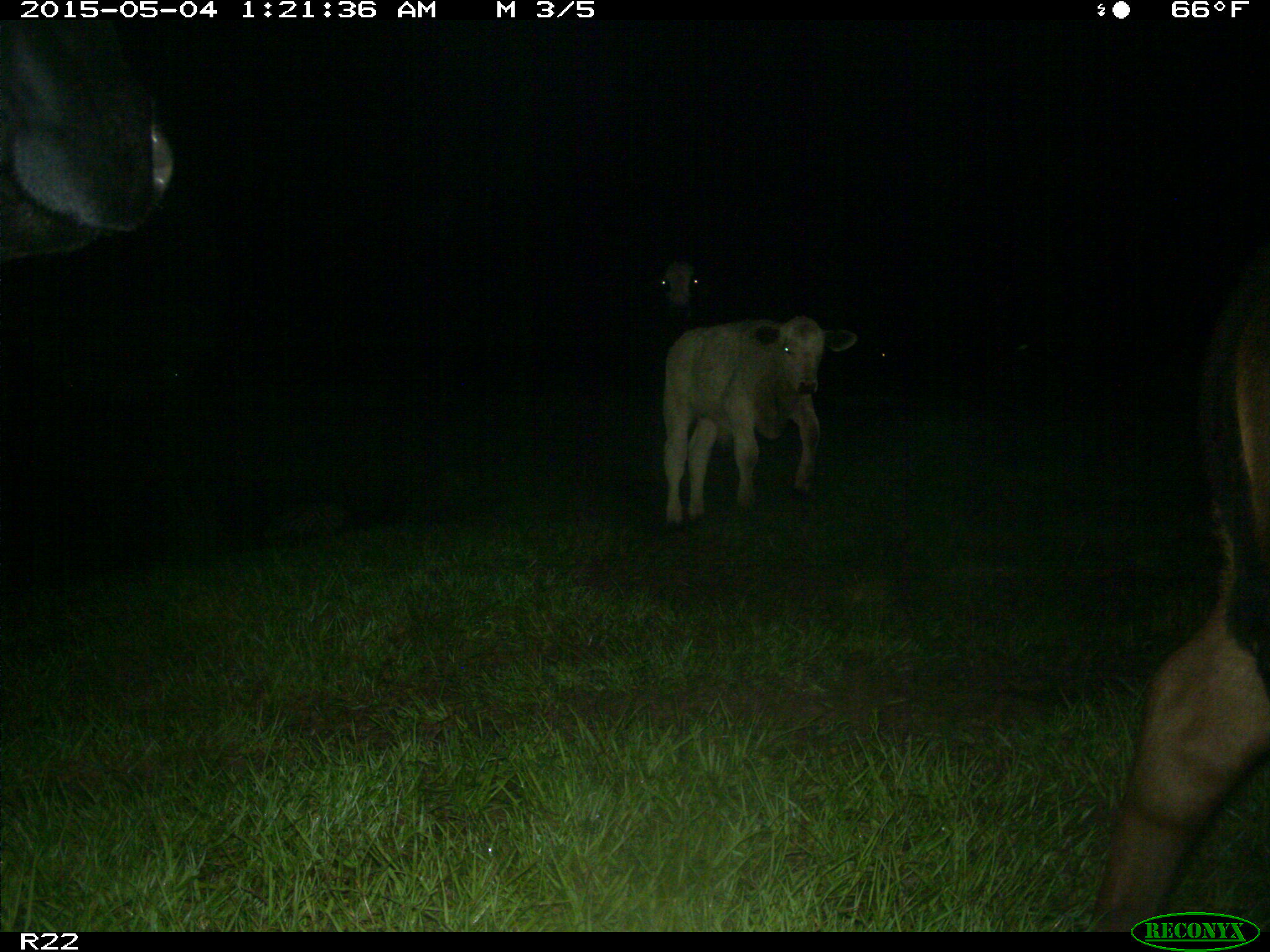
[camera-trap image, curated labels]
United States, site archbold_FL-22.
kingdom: Animalia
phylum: Chordata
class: Mammalia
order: Artiodactyla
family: Bovidae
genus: Bos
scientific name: Bos taurus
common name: domestic cow